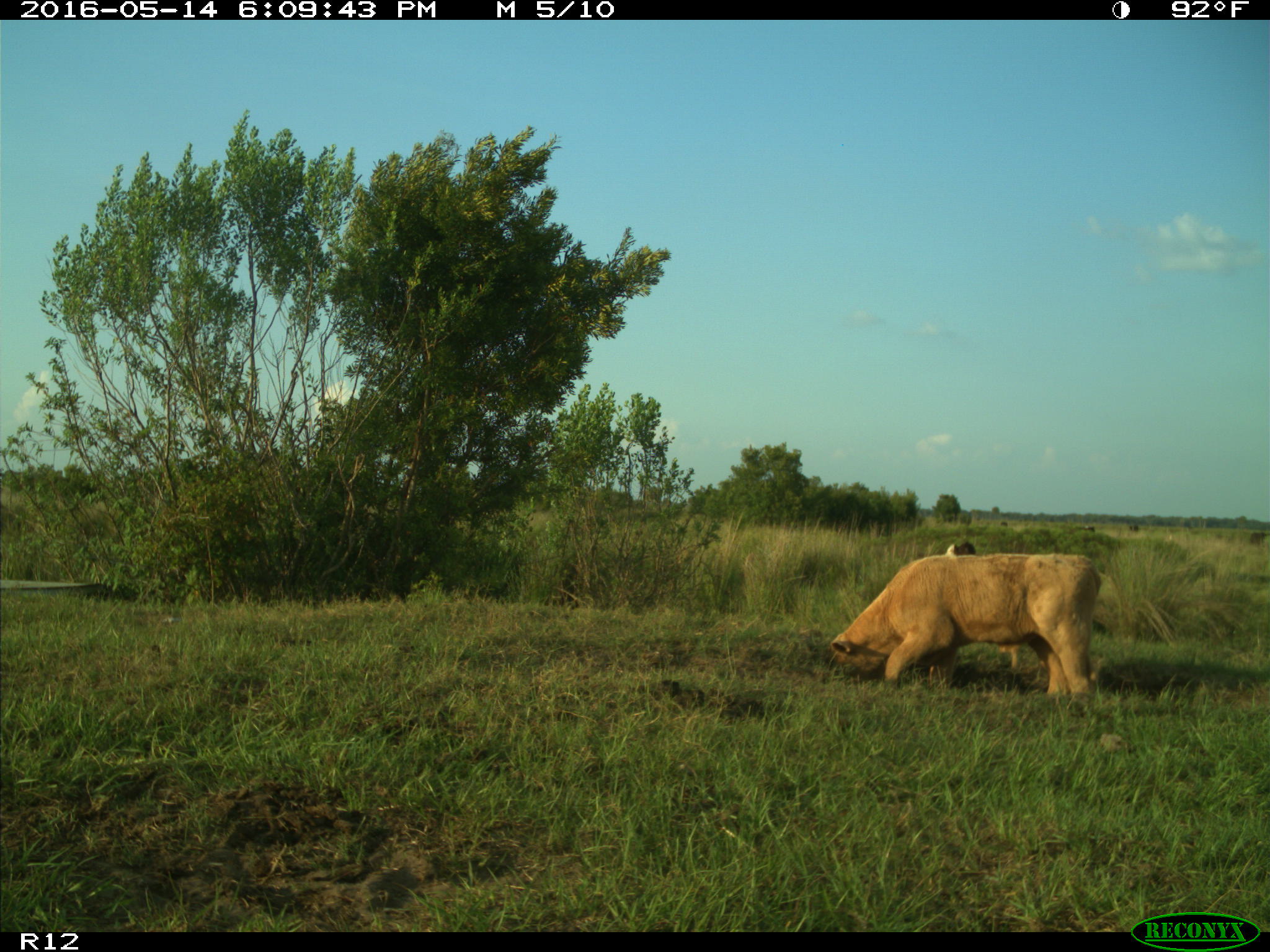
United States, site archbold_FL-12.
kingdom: Animalia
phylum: Chordata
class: Mammalia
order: Artiodactyla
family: Bovidae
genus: Bos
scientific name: Bos taurus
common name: domestic cow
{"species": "Bos taurus (domestic cow)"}